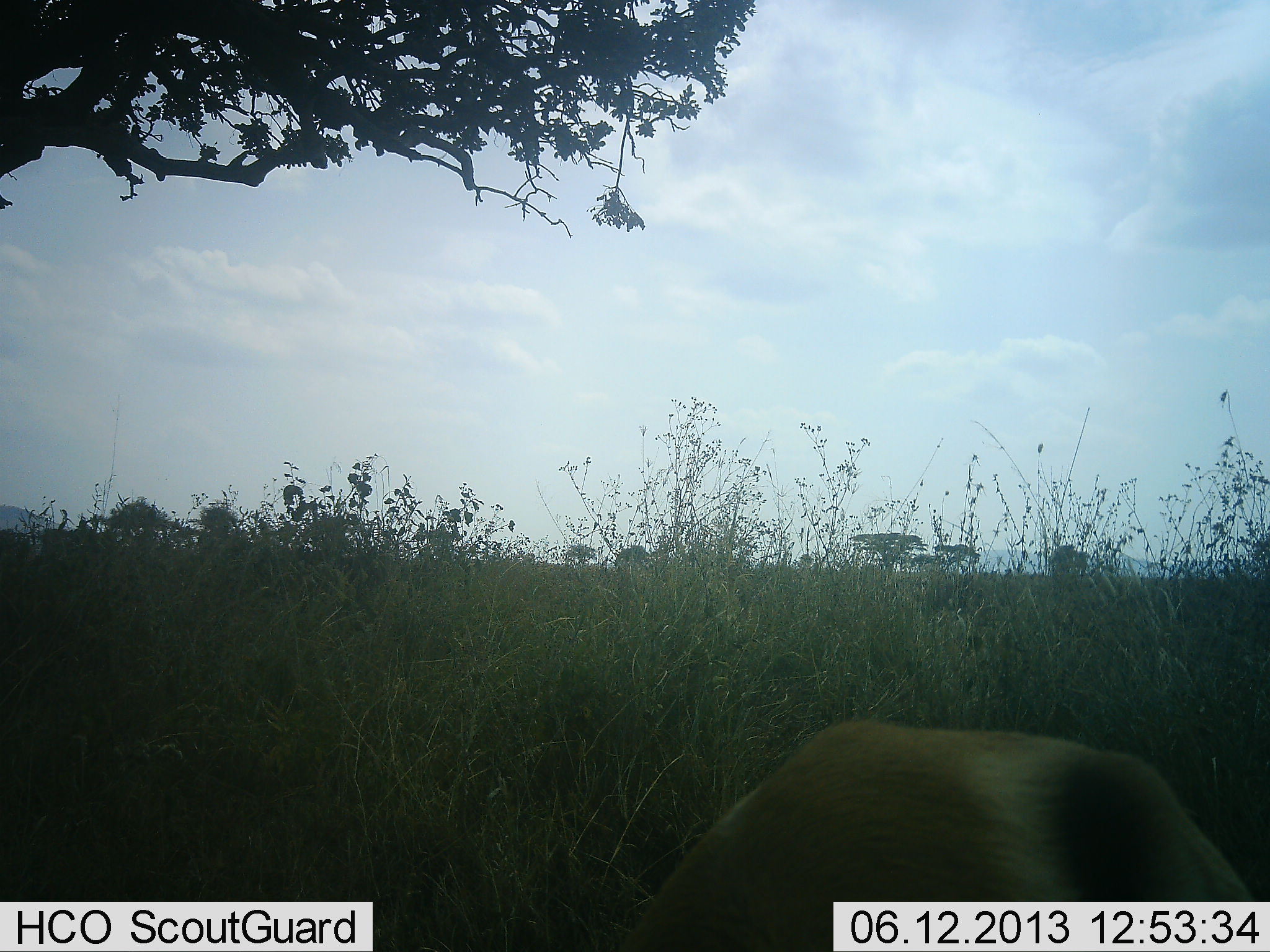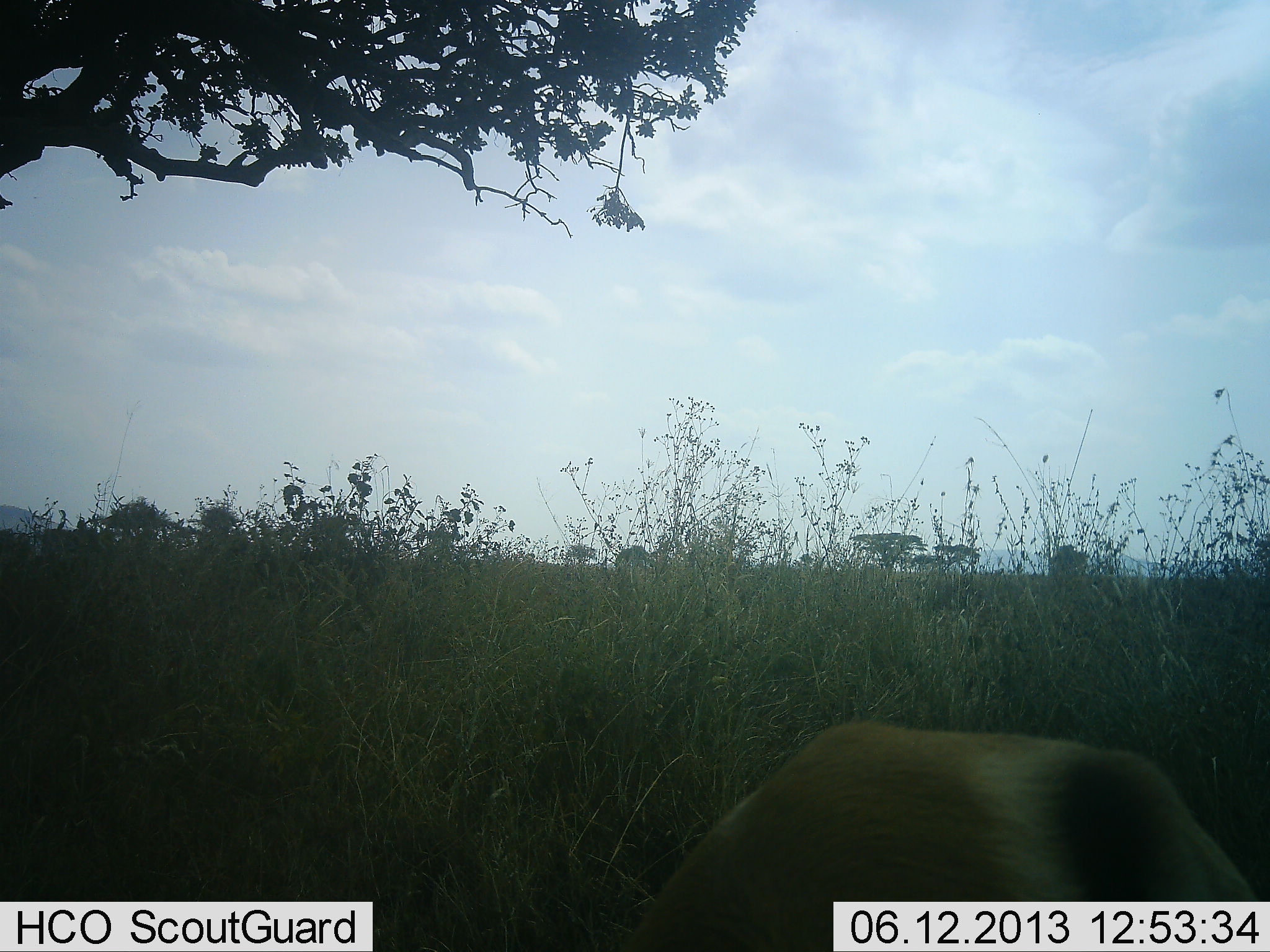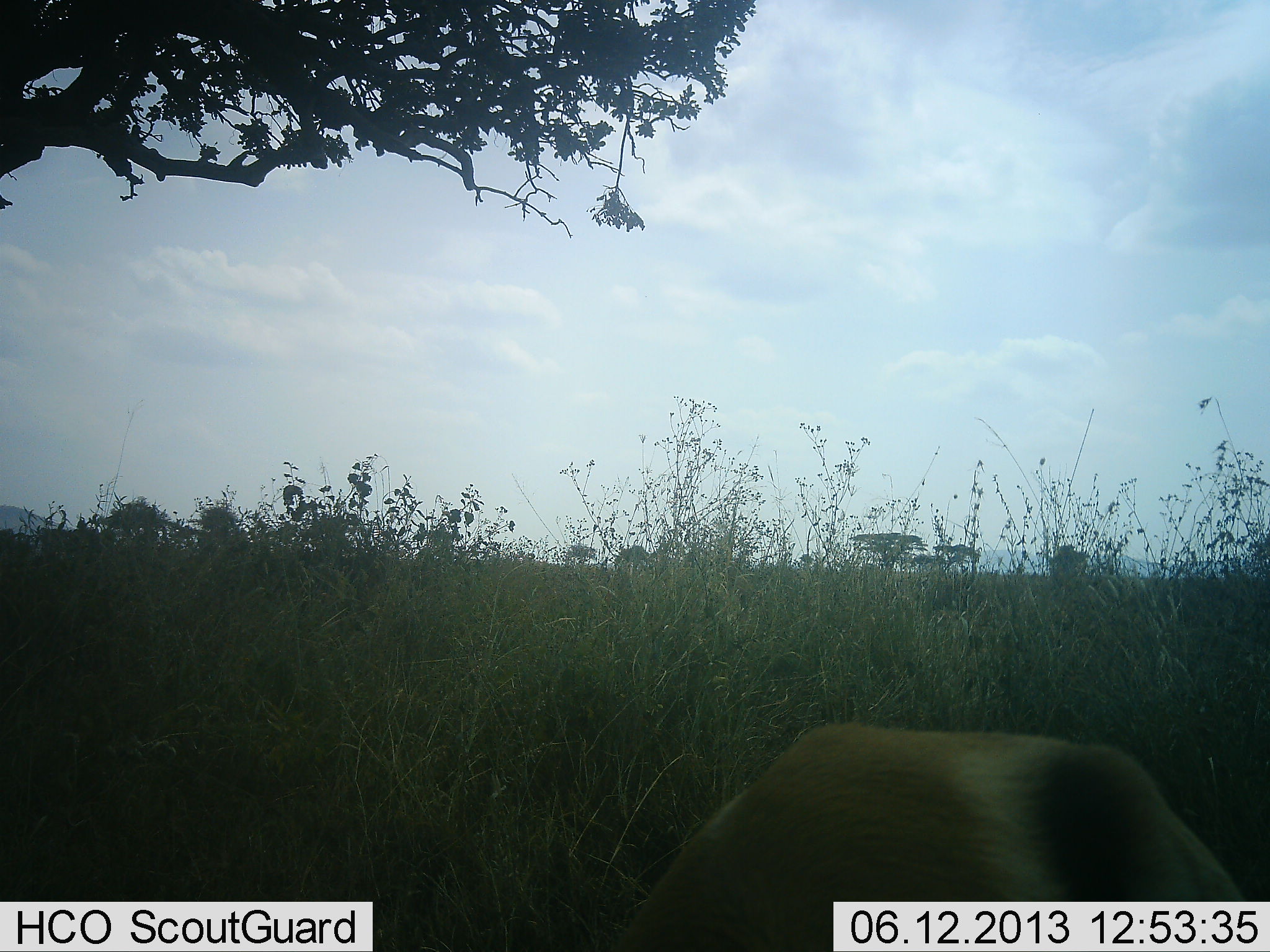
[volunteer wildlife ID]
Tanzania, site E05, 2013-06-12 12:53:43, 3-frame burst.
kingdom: Animalia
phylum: Chordata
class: Mammalia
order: Artiodactyla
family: Bovidae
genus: Eudorcas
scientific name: Eudorcas thomsonii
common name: thomson's gazelle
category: gazellethomsons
Gazellethomsons (thomson's gazelle) (Eudorcas thomsonii), count 1. Behavior (volunteer vote fractions): standing 33%, resting 27%, moving 0%, interacting 0%. Young present (vote fraction): 0%. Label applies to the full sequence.